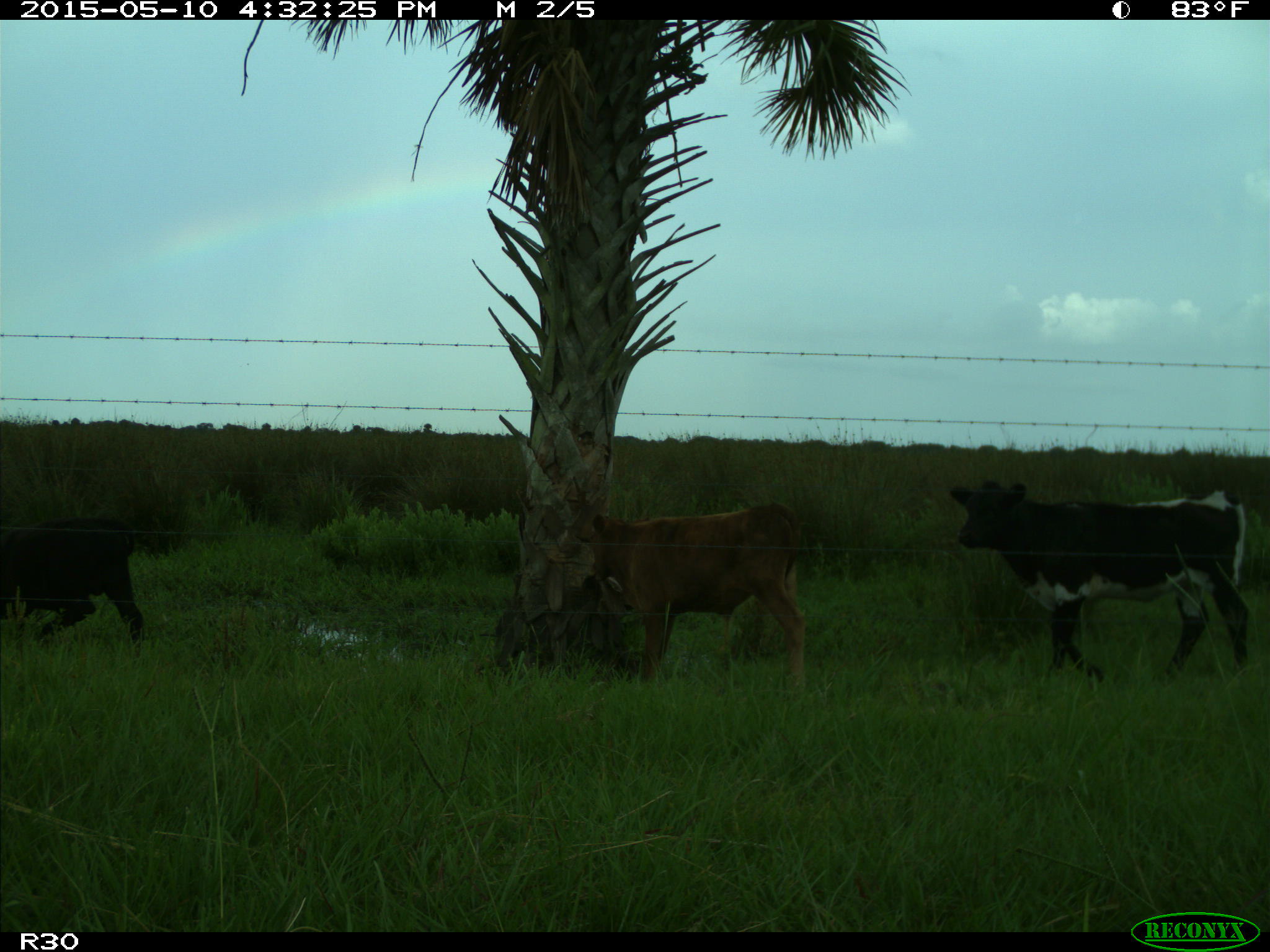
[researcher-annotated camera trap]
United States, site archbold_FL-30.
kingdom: Animalia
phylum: Chordata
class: Mammalia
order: Artiodactyla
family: Bovidae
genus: Bos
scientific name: Bos taurus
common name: domestic cow